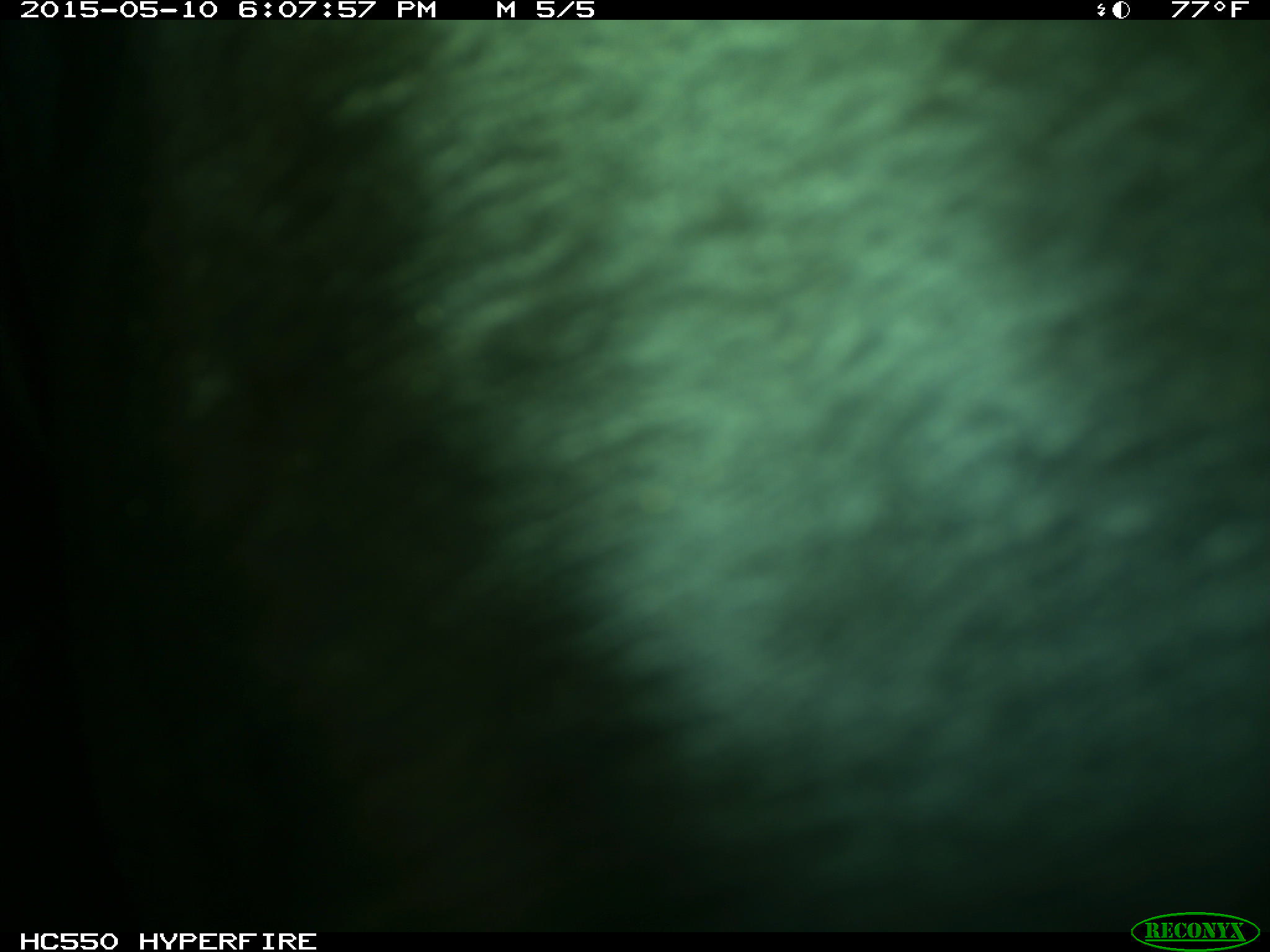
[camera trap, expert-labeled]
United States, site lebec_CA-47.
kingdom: Animalia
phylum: Chordata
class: Mammalia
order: Artiodactyla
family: Bovidae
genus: Bos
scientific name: Bos taurus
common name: domestic cow